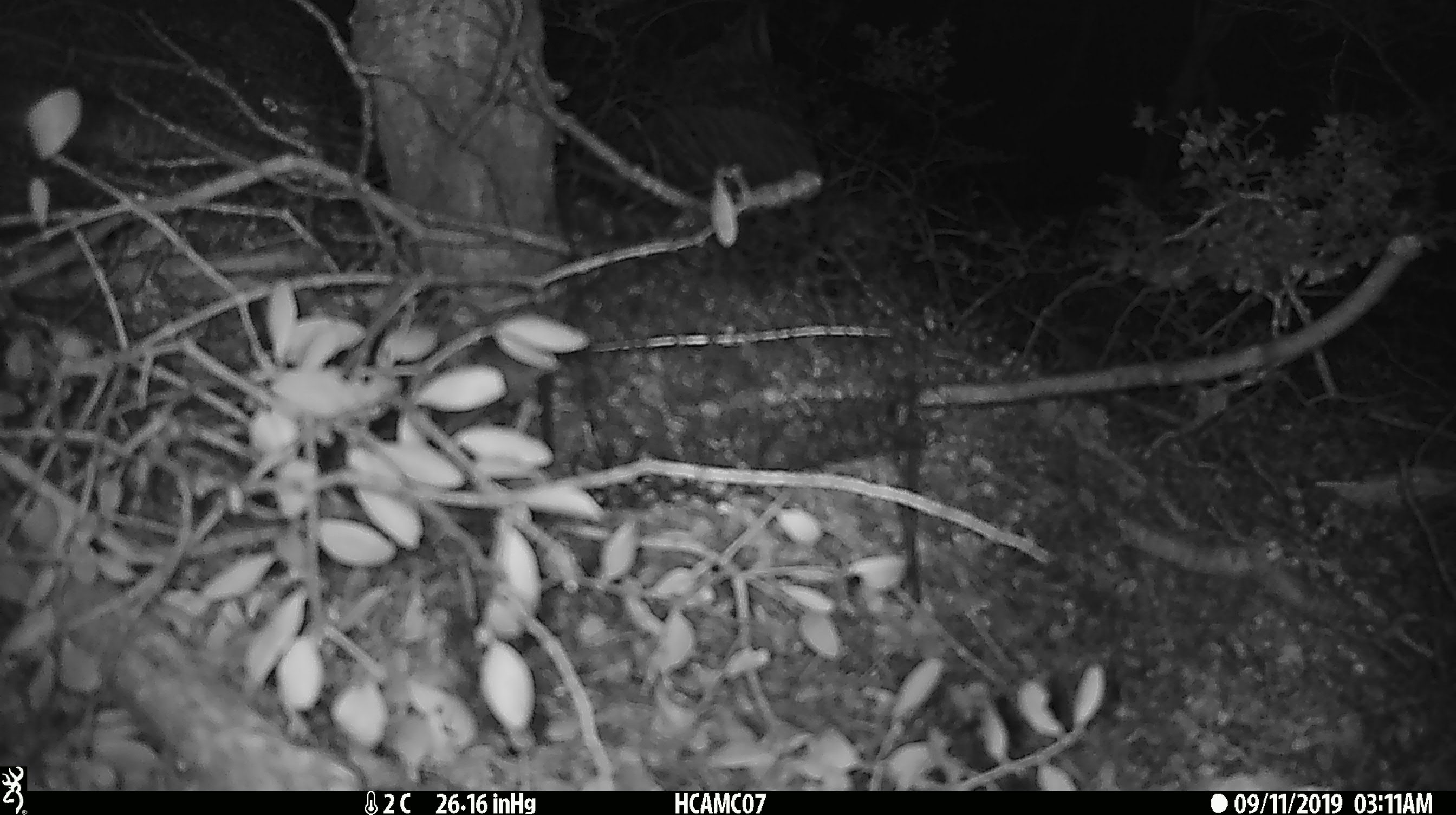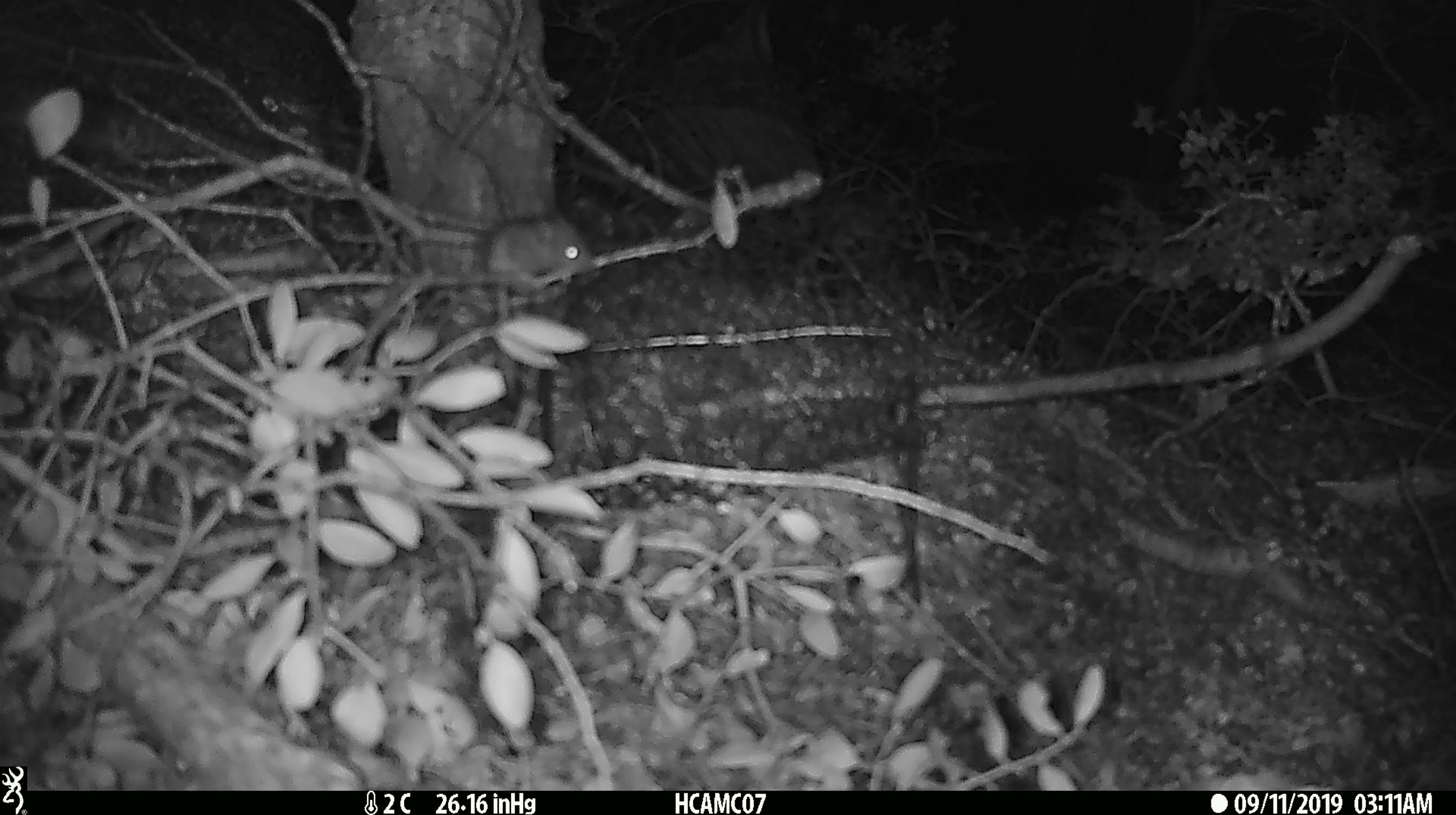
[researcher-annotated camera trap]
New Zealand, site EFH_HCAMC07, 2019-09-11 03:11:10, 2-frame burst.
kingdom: Animalia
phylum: Chordata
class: Mammalia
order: Rodentia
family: Muridae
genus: Mus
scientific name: Mus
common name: mouse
Mouse (Mus).